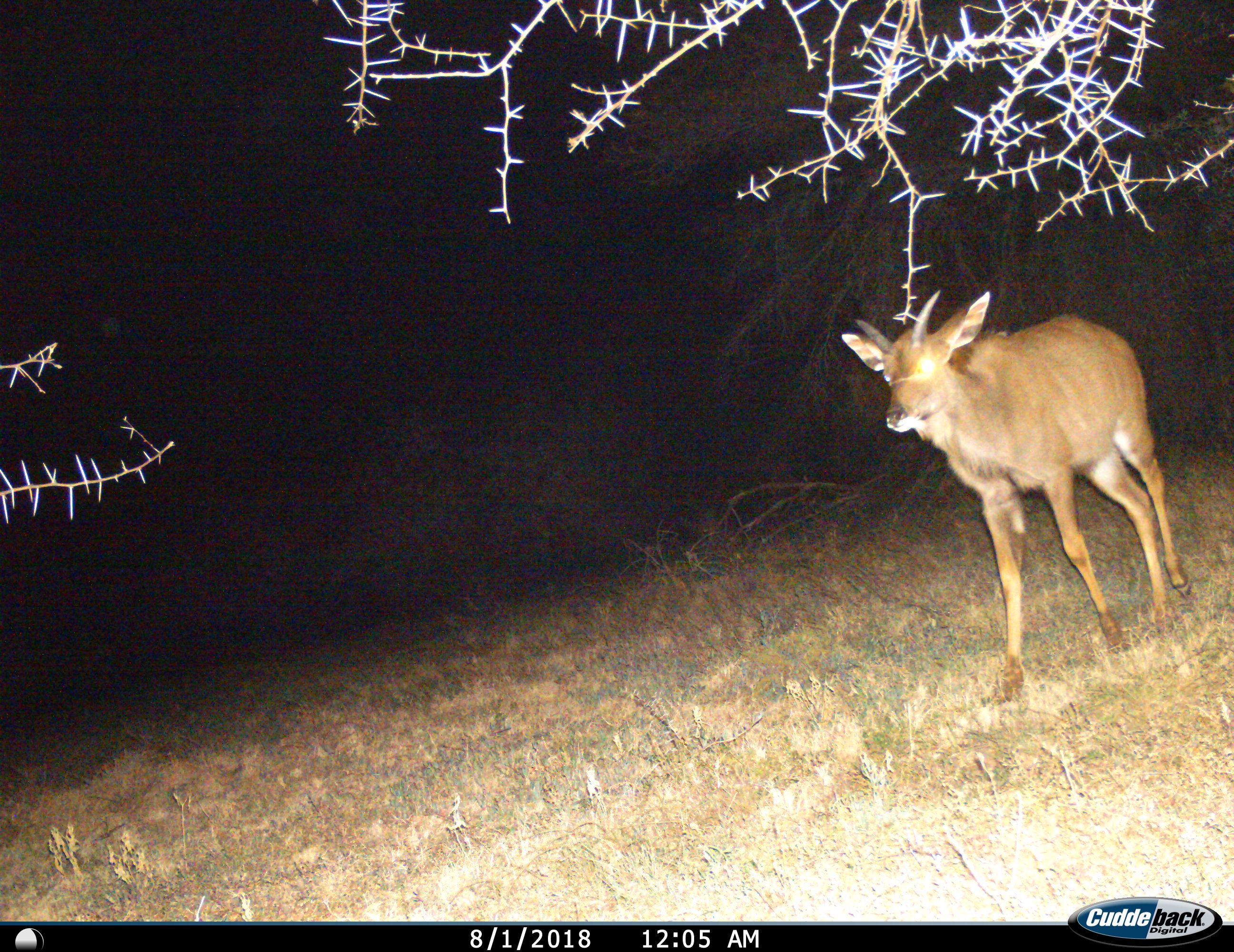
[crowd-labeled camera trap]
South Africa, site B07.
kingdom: Animalia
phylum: Chordata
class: Mammalia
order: Artiodactyla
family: Bovidae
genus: Tragelaphus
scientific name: Tragelaphus strepsiceros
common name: greater kudu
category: kudu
Kudu (greater kudu) (Tragelaphus strepsiceros), count 1. Behavior (volunteer vote fractions): standing 0%, resting 0%, moving 100%, interacting 0%. Young present (vote fraction): 71%. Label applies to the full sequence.